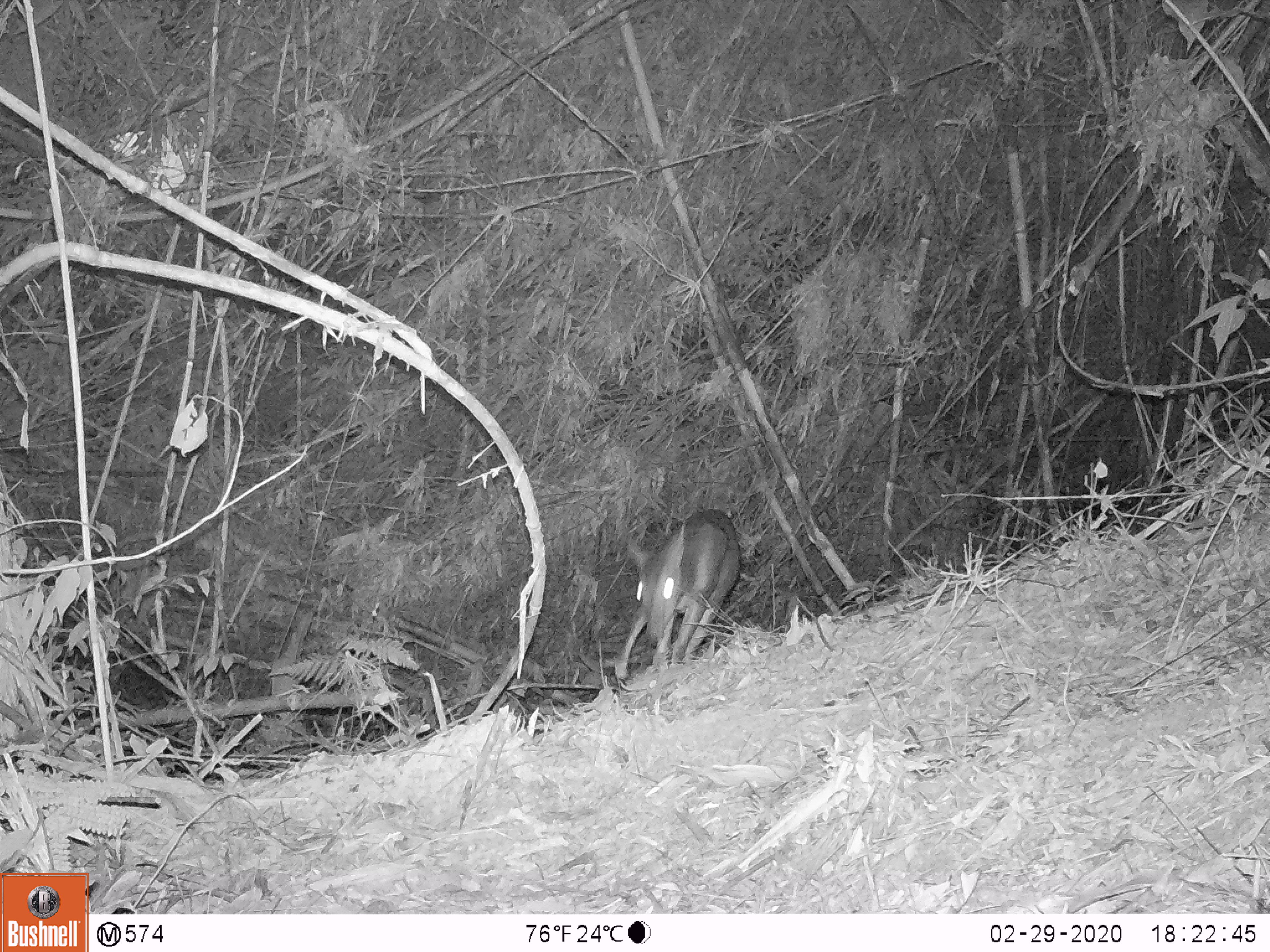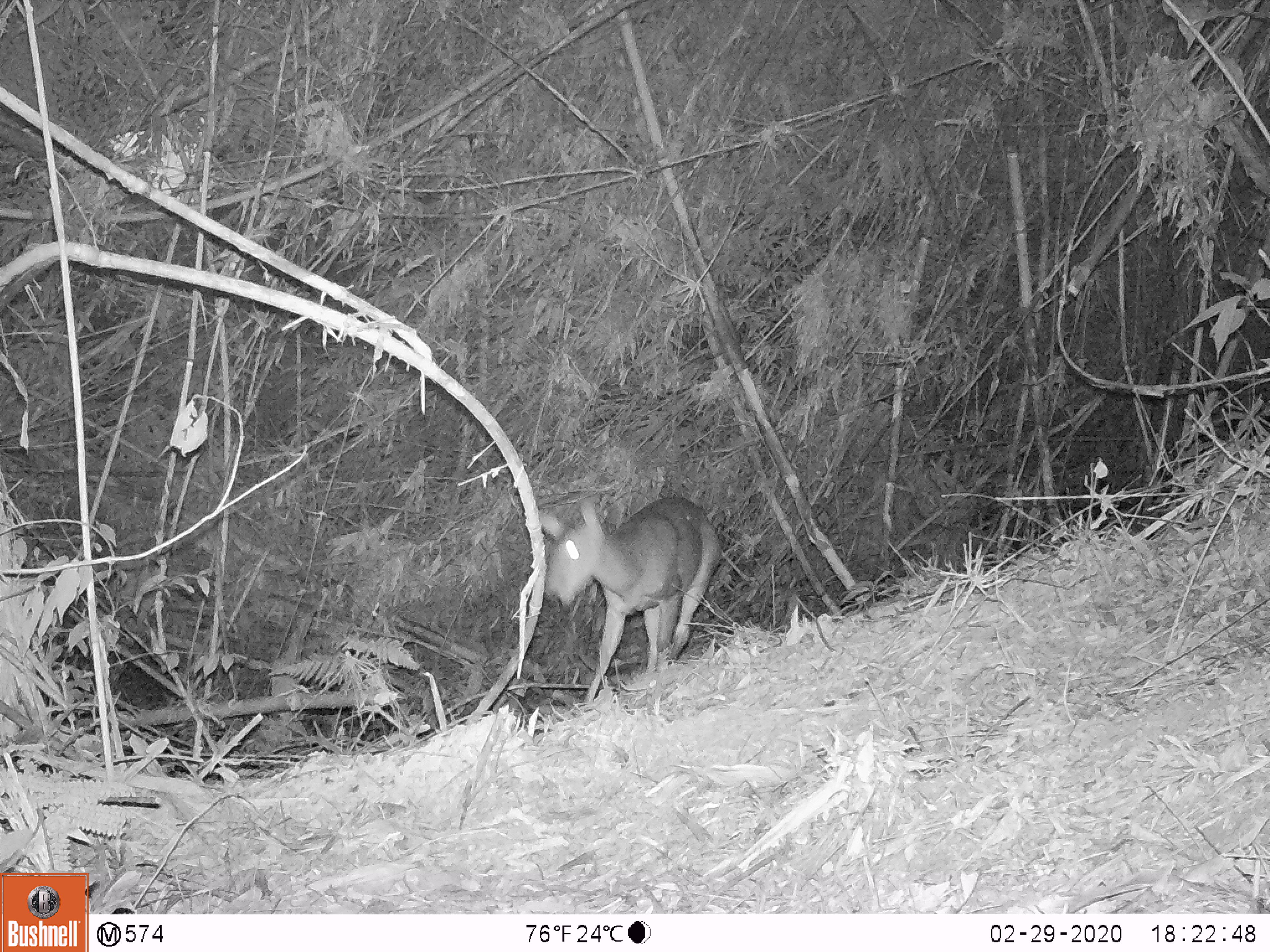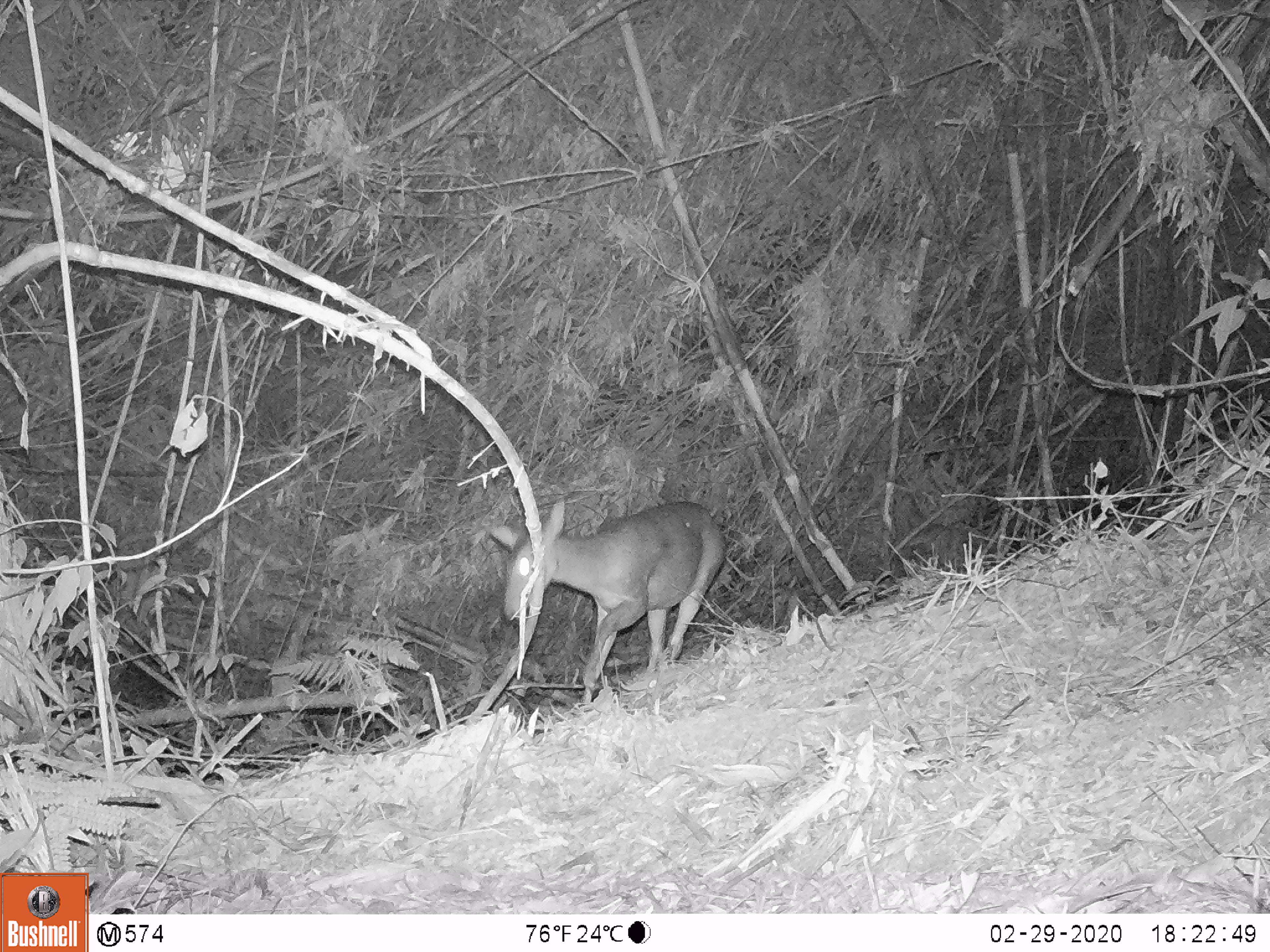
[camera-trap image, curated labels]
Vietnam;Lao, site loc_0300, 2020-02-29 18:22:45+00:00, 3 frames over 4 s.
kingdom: Animalia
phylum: Chordata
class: Mammalia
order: Artiodactyla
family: Cervidae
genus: Muntiacus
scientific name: Muntiacus vuquangensis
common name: large-antlered muntjac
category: large antlered muntjac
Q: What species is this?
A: Large antlered muntjac (large-antlered muntjac) (Muntiacus vuquangensis).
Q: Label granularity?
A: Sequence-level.